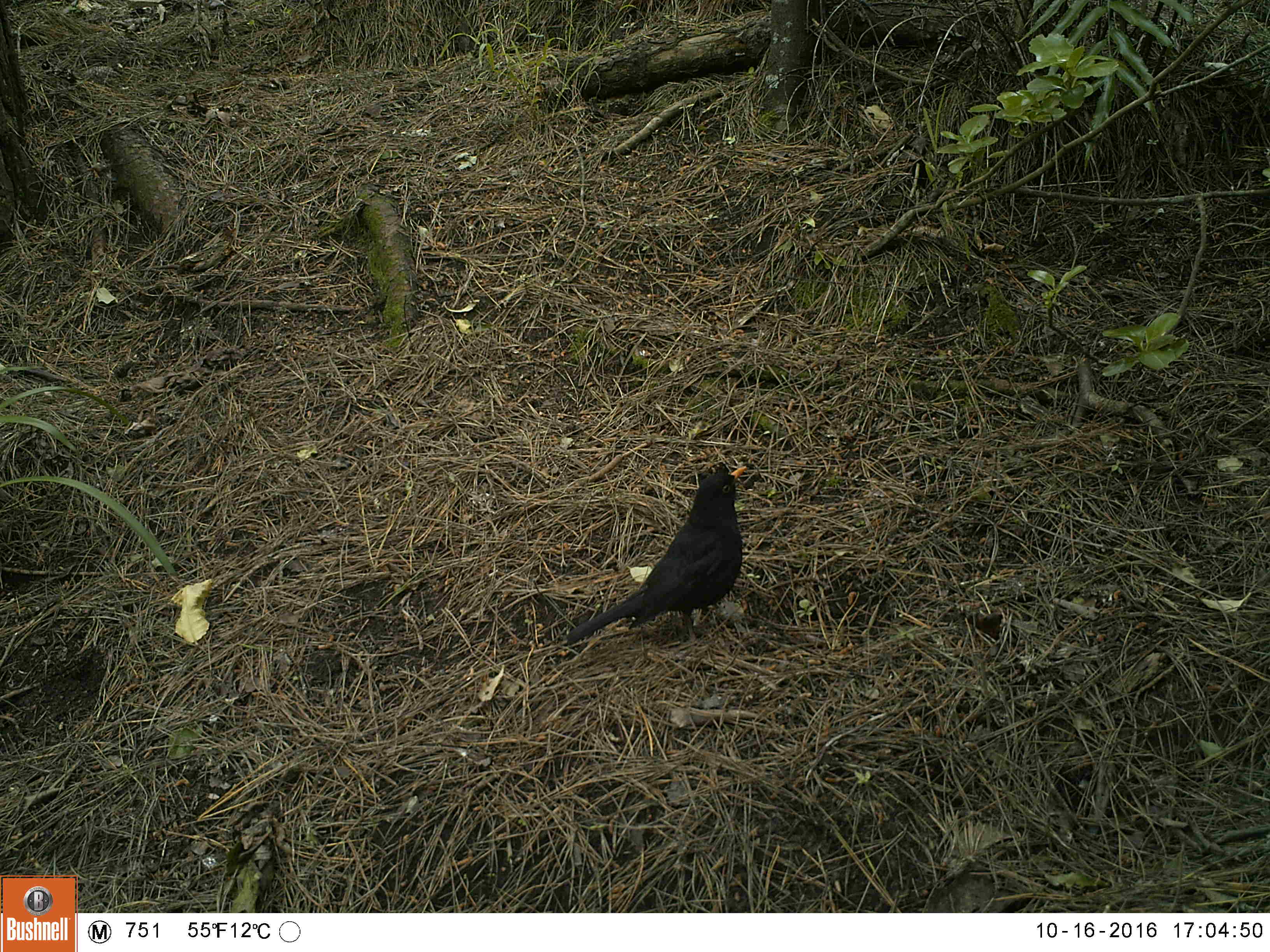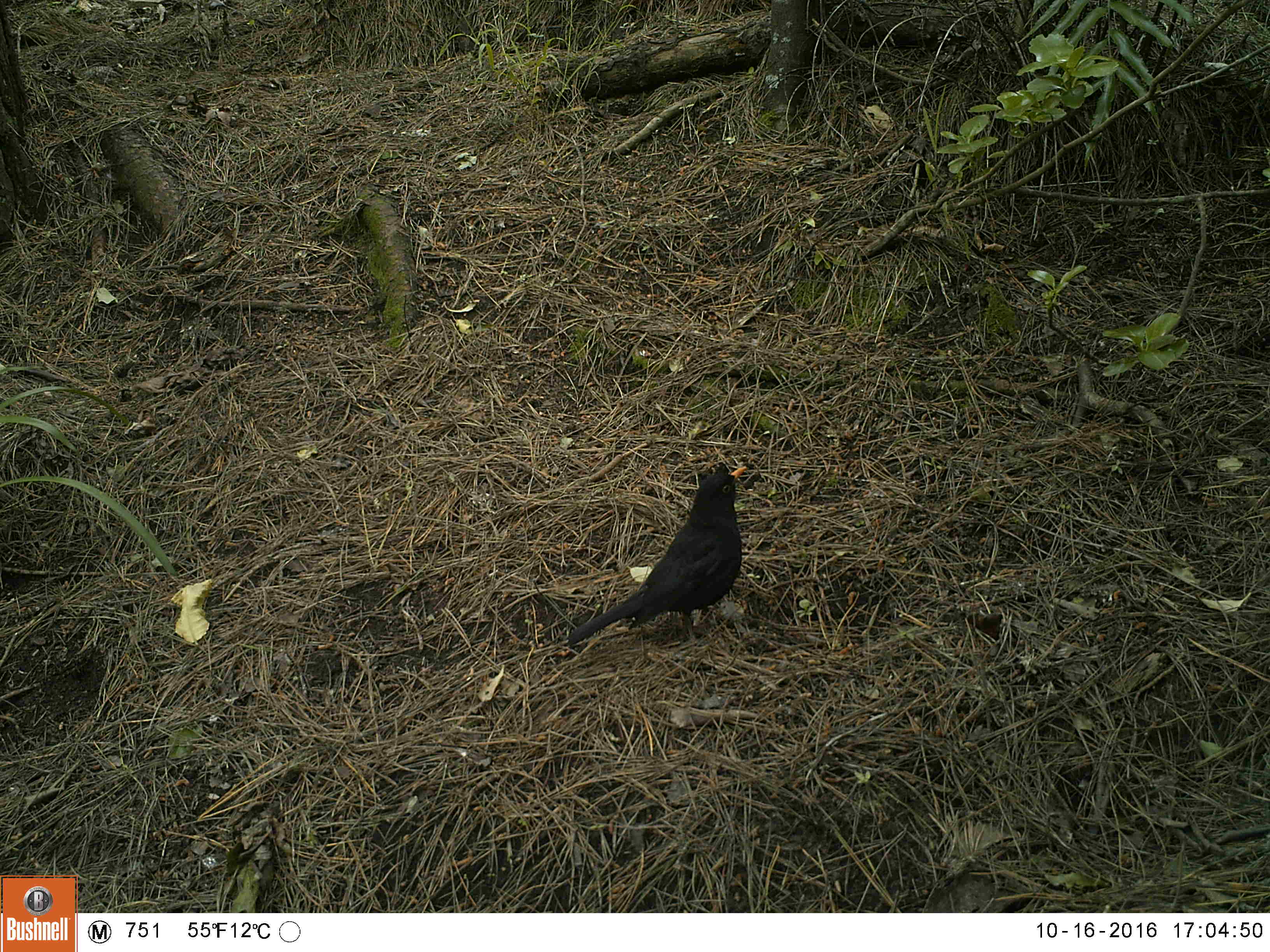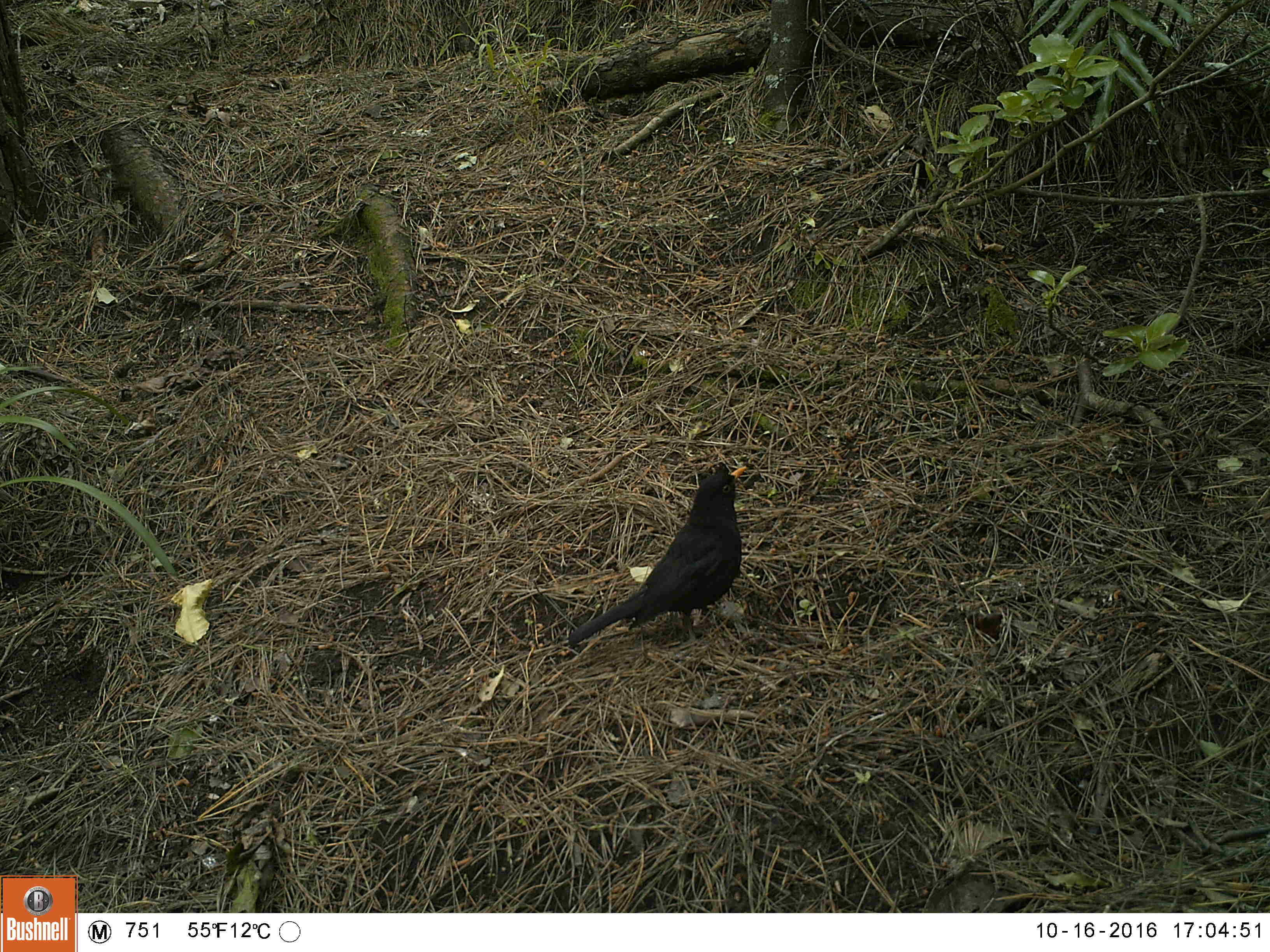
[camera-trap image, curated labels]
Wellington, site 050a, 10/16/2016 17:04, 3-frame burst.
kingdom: Animalia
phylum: Chordata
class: Aves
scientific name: Aves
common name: bird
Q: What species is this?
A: Bird (Aves).